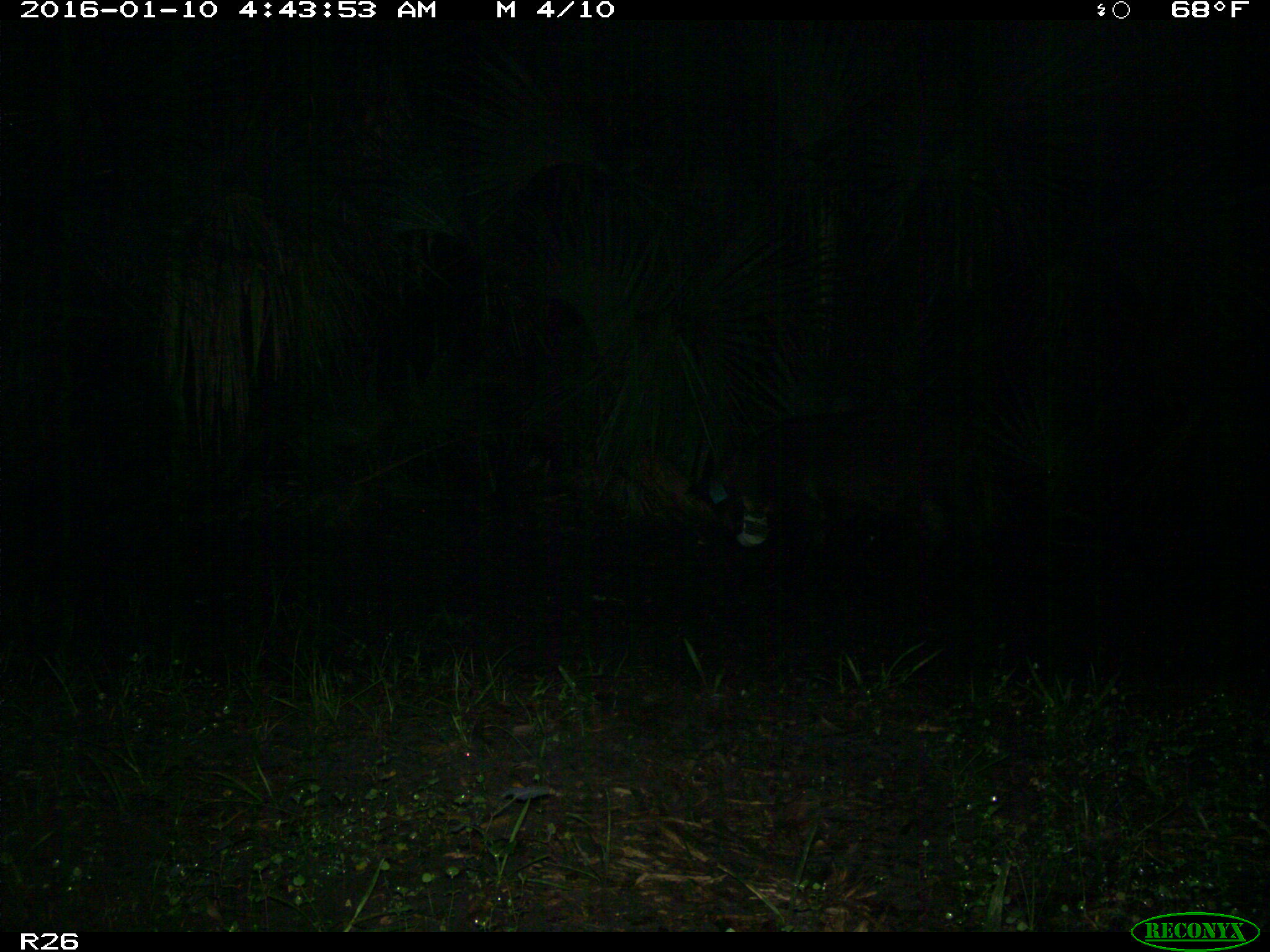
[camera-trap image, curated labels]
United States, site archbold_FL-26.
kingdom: Animalia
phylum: Chordata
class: Mammalia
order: Artiodactyla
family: Suidae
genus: Sus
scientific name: Sus scrofa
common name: wild boar